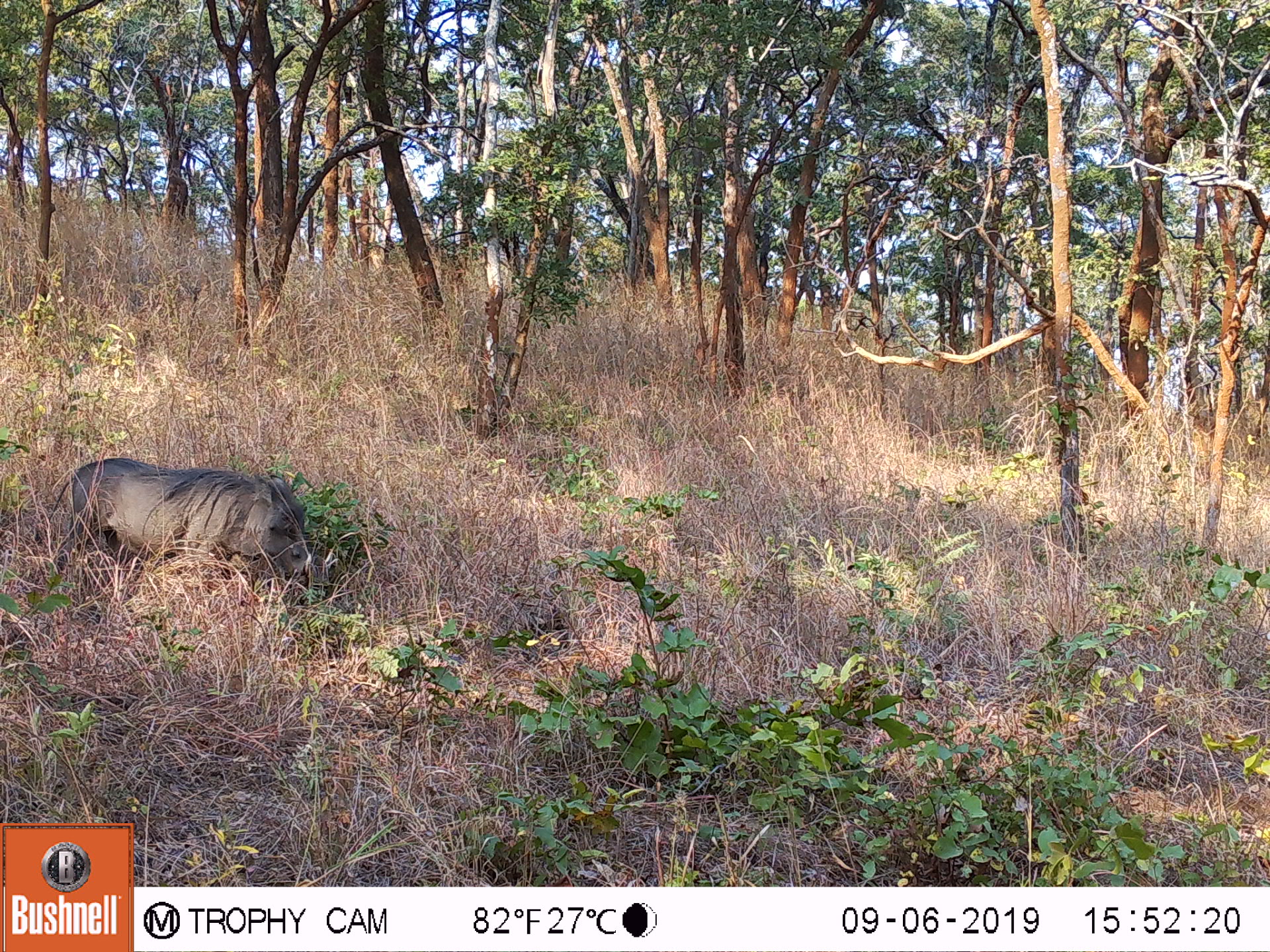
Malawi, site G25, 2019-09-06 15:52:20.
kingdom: Animalia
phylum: Chordata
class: Mammalia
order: Artiodactyla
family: Suidae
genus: Phacochoerus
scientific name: Phacochoerus africanus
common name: common warthog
Common warthog (Phacochoerus africanus), count 1.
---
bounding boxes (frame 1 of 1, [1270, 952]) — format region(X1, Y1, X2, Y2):
common warthog: region(42, 453, 338, 616)